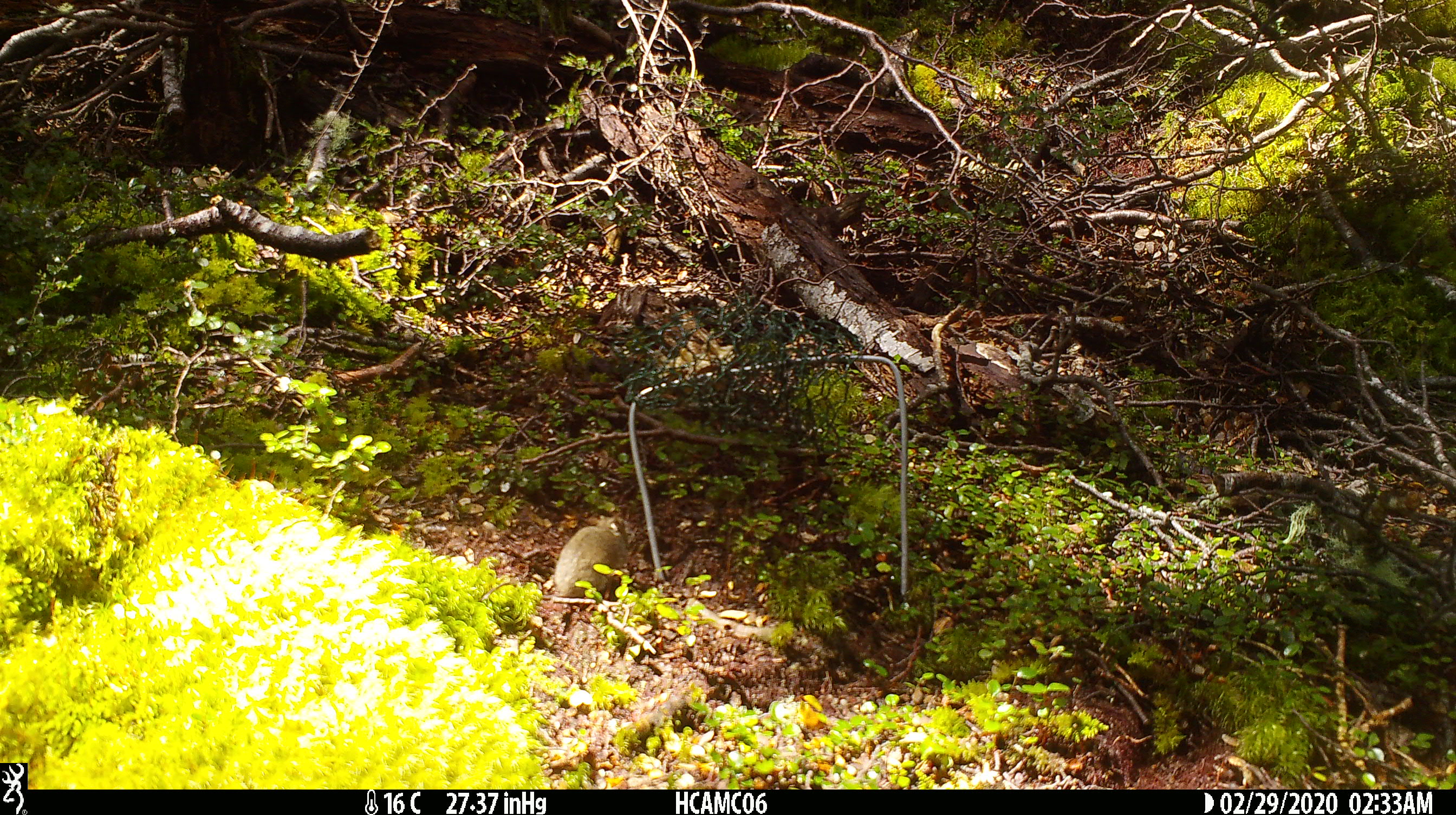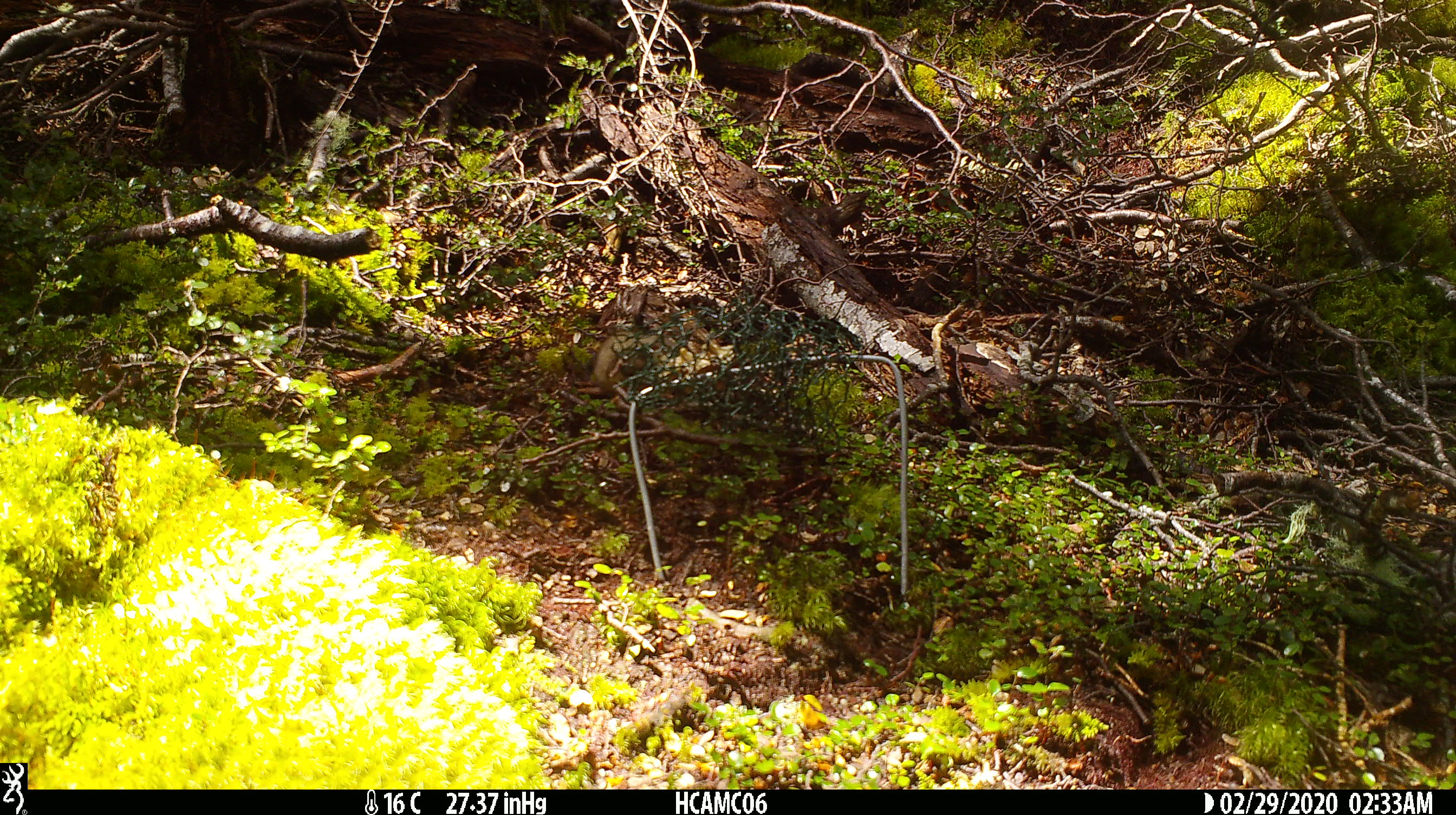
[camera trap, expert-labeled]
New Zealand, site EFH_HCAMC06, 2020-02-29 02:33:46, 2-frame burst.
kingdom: Animalia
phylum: Chordata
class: Mammalia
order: Rodentia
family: Muridae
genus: Mus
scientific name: Mus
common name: mouse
Mouse (Mus).